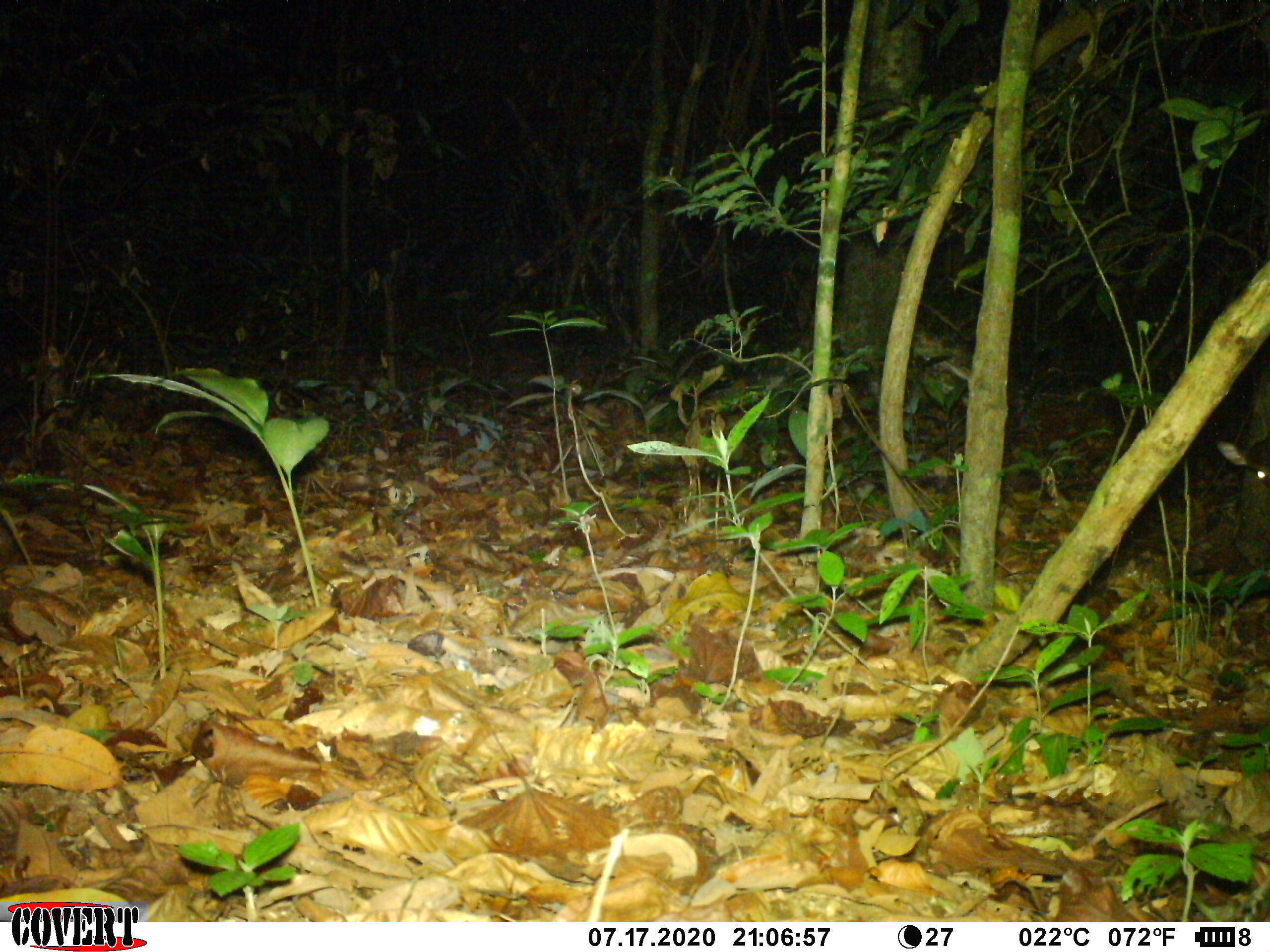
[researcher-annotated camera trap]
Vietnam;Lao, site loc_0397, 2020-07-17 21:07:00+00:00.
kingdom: Animalia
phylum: Chordata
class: Mammalia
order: Artiodactyla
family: Cervidae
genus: Muntiacus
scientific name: Muntiacus vuquangensis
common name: large-antlered muntjac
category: large antlered muntjac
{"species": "large antlered muntjac (large-antlered muntjac) (Muntiacus vuquangensis)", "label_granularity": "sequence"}